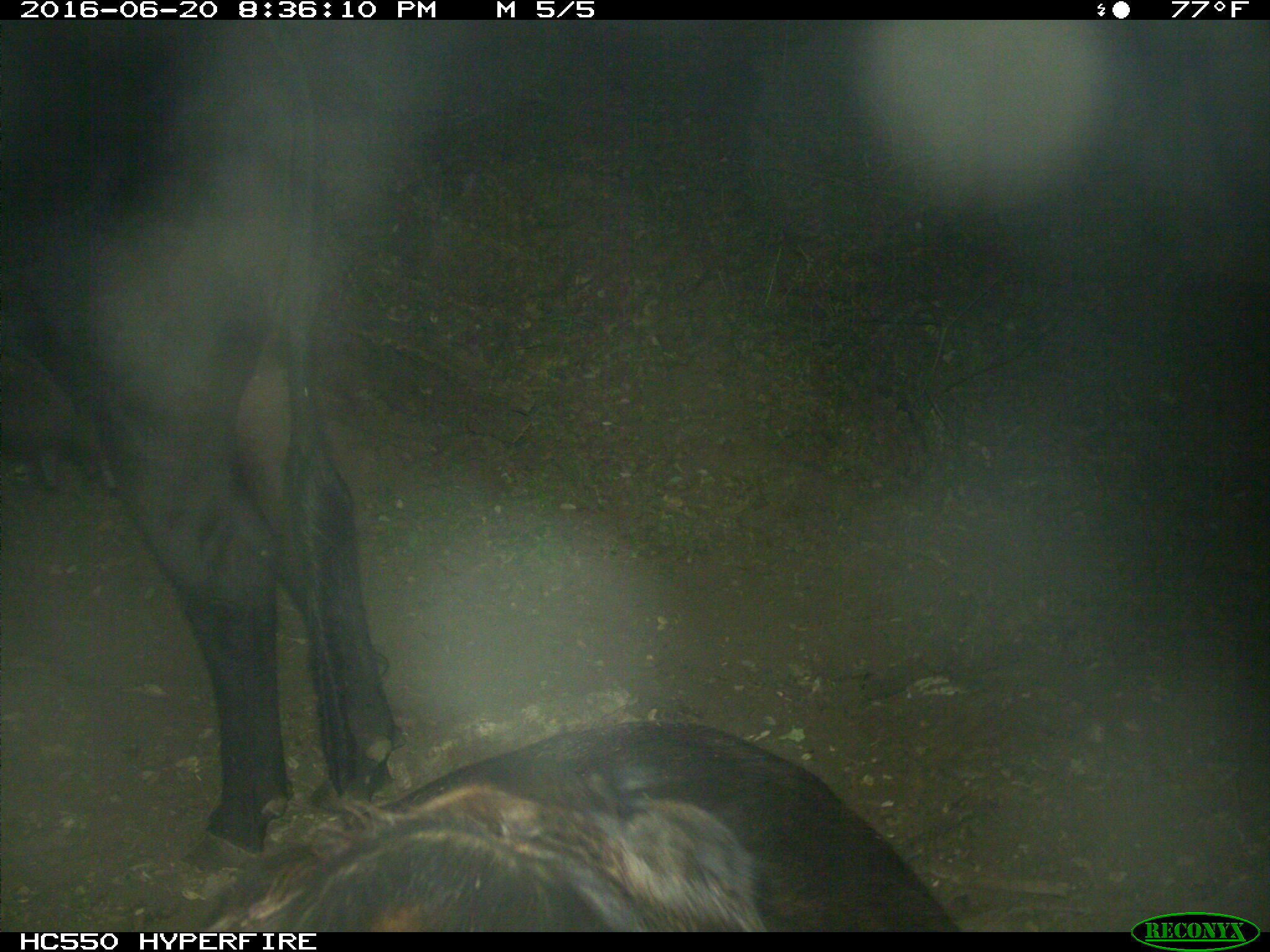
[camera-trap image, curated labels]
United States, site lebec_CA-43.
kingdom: Animalia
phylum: Chordata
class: Mammalia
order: Artiodactyla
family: Bovidae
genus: Bos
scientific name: Bos taurus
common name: domestic cow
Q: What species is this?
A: Bos taurus (domestic cow).